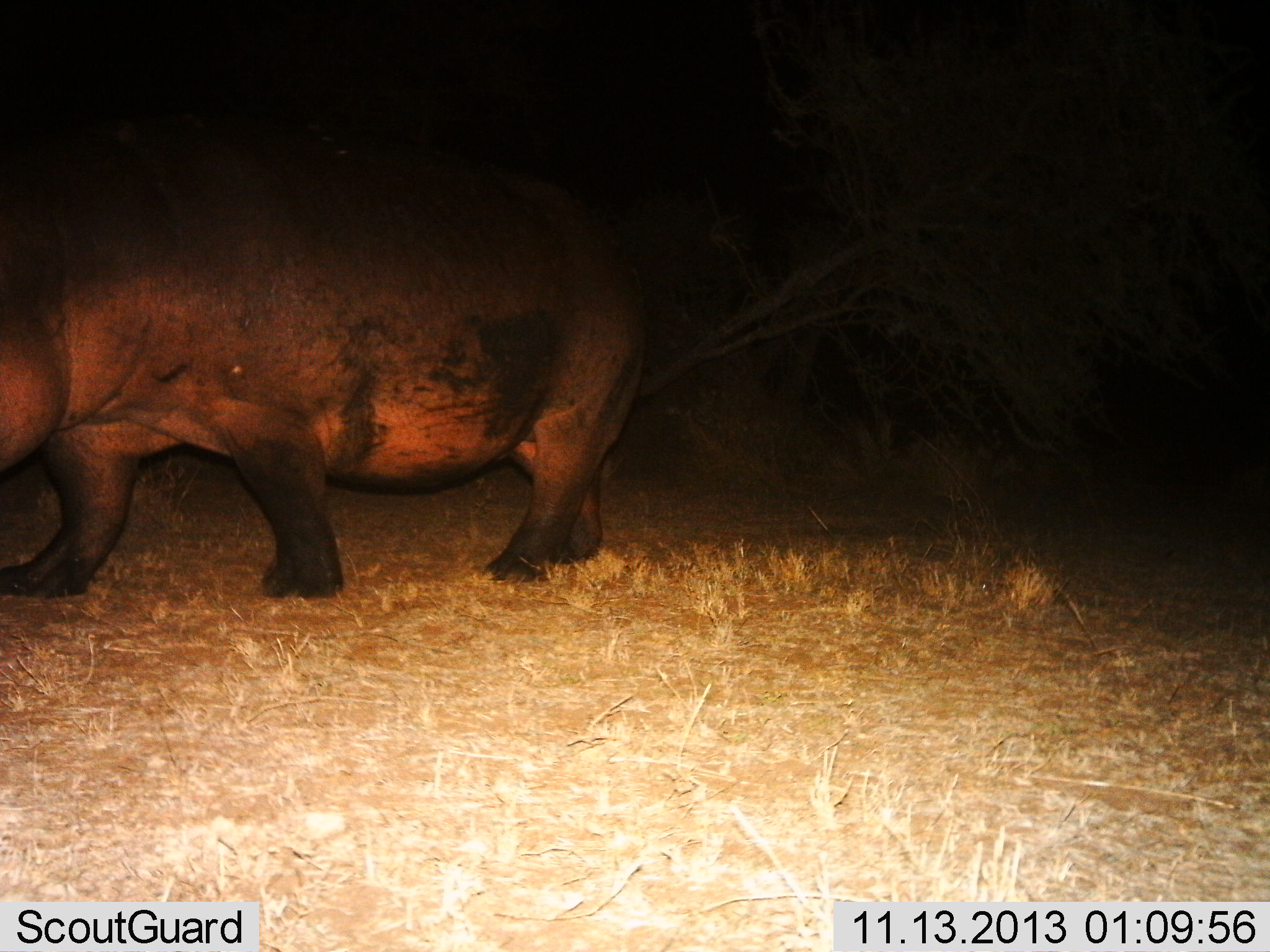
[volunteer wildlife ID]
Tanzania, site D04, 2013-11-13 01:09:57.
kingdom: Animalia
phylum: Chordata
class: Mammalia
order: Artiodactyla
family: Hippopotamidae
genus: Hippopotamus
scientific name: Hippopotamus amphibius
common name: hippopotamus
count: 1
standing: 20%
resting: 0%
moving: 80%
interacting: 0%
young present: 0%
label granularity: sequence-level